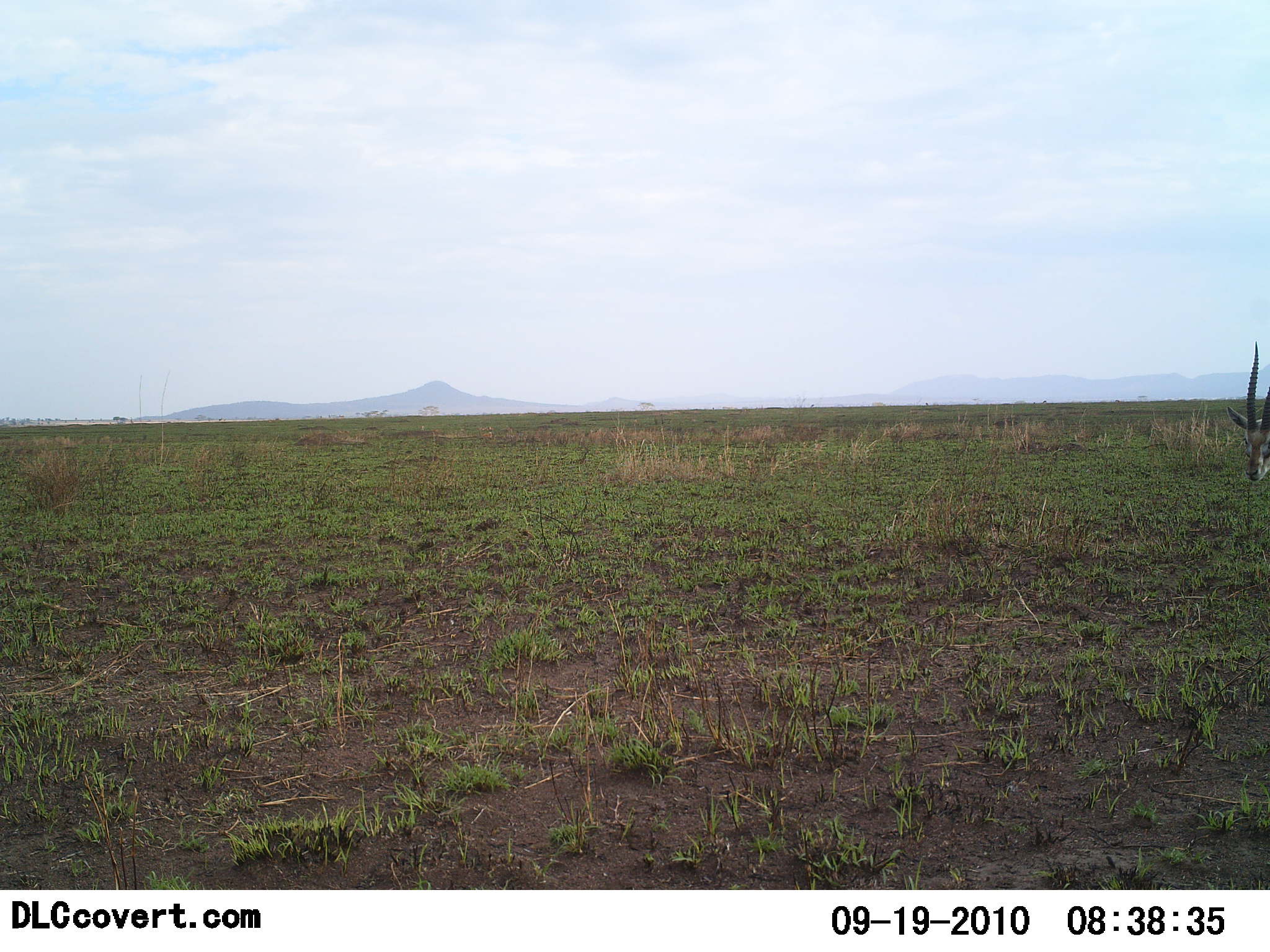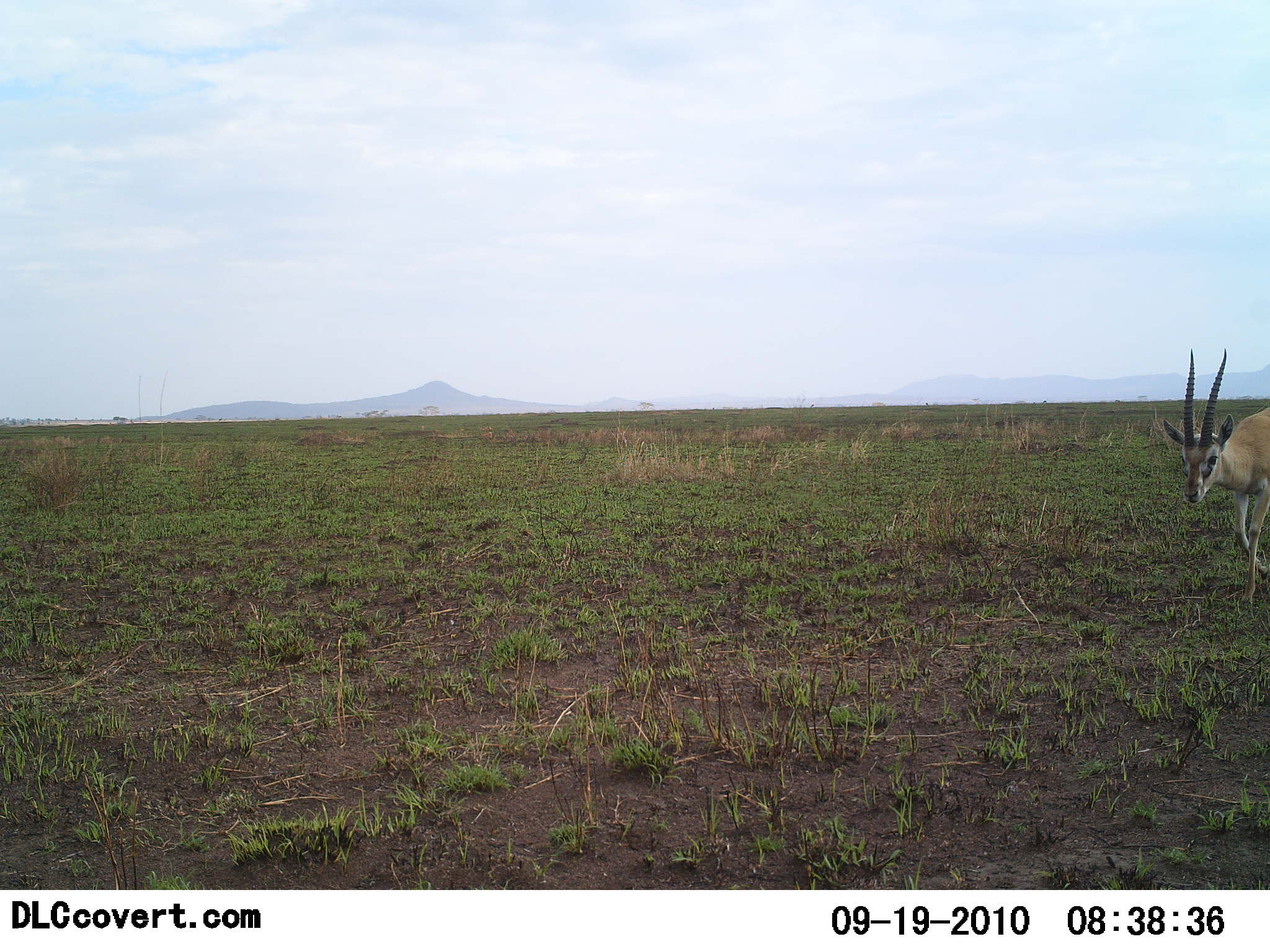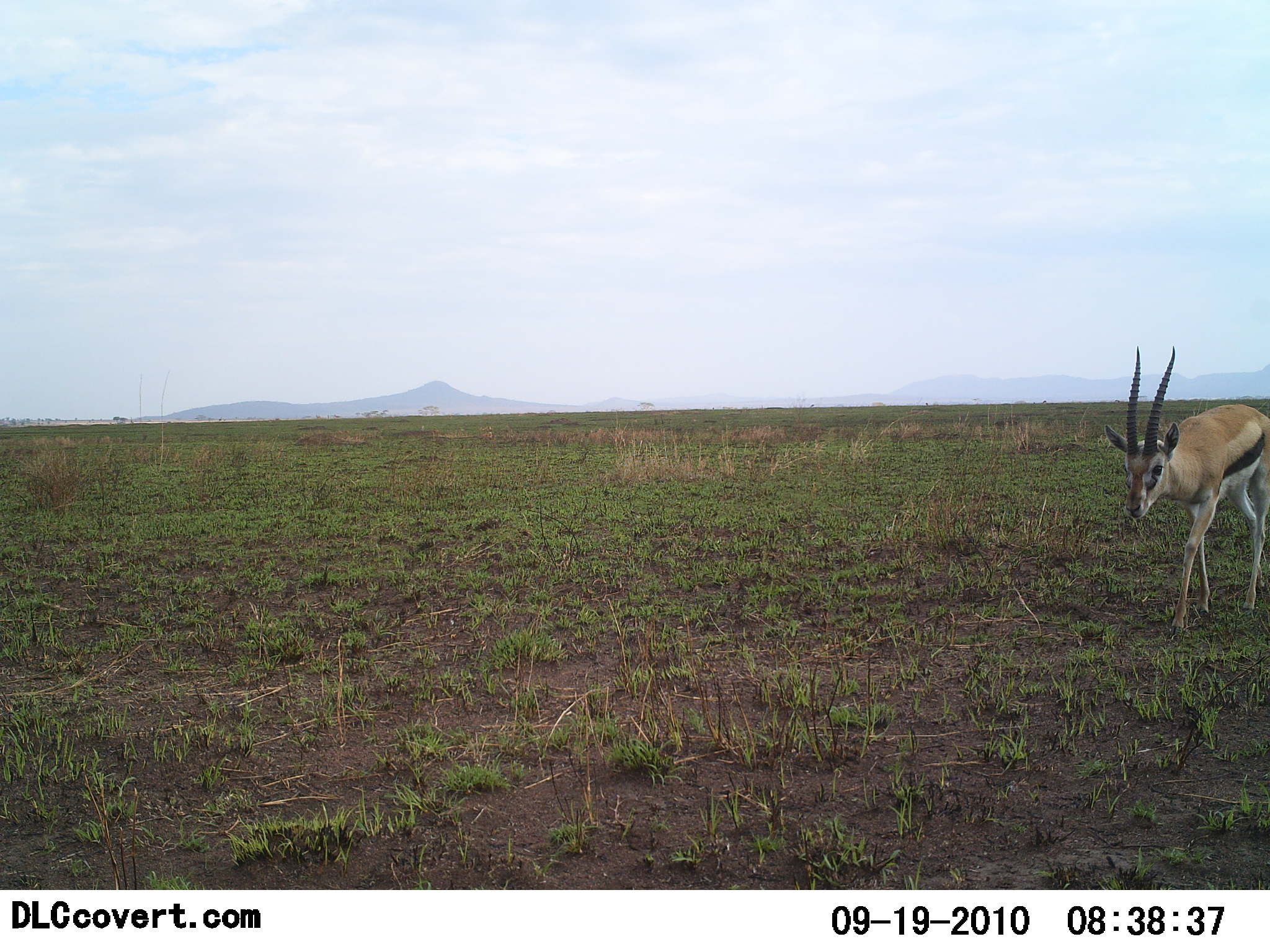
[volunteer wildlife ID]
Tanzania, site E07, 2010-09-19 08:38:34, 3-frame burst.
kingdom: Animalia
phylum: Chordata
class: Mammalia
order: Artiodactyla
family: Bovidae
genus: Eudorcas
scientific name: Eudorcas thomsonii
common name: thomson's gazelle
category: gazellethomsons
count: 1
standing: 0%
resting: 0%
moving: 100%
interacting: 0%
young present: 0%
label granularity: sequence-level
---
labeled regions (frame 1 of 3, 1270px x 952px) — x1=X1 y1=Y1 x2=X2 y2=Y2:
animal: x1=1225 y1=340 x2=1270 y2=485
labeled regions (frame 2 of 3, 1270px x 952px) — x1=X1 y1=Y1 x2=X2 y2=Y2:
animal: x1=1160 y1=347 x2=1270 y2=606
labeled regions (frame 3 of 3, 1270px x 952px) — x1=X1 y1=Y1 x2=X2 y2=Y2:
animal: x1=1104 y1=343 x2=1270 y2=640